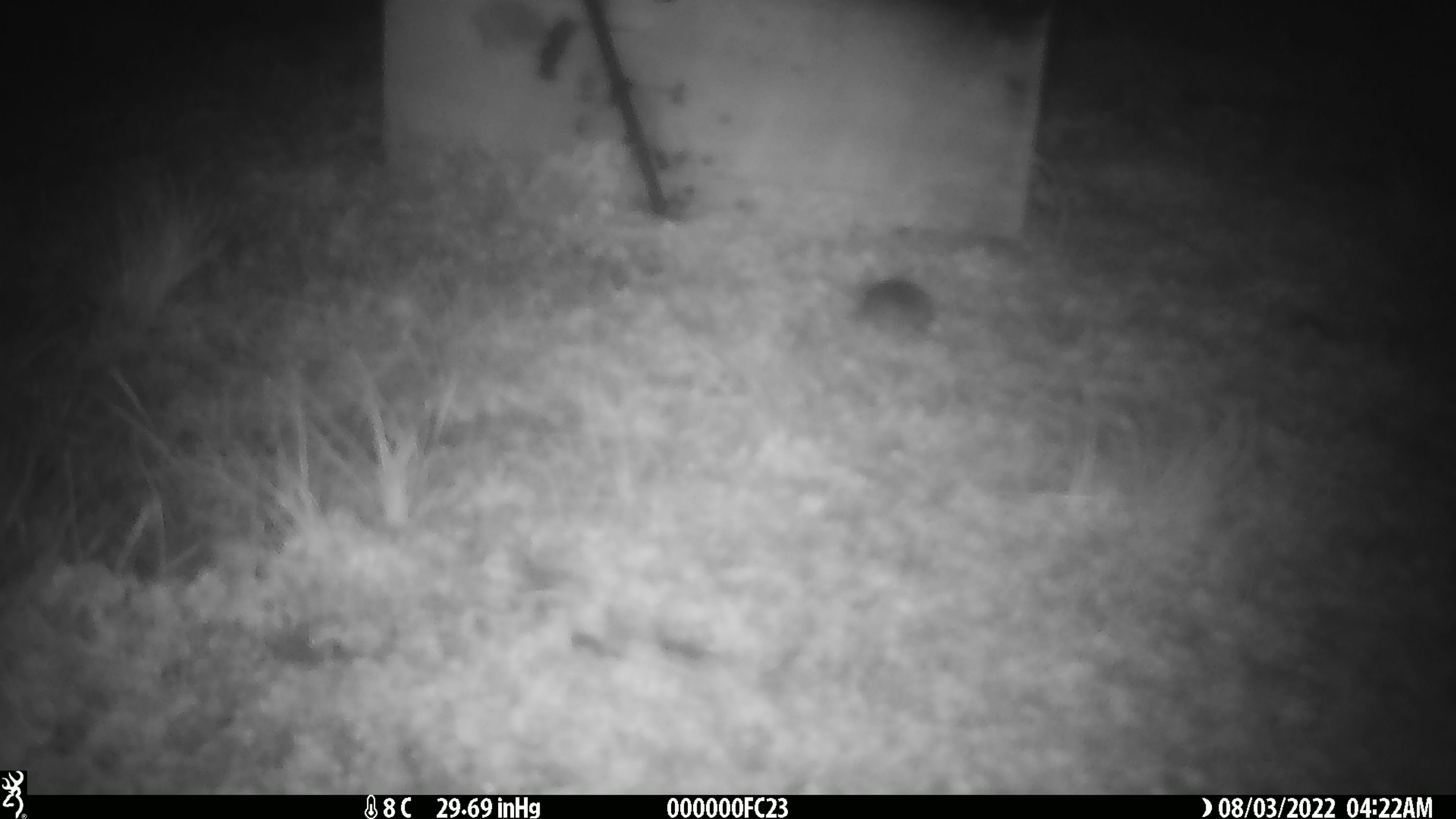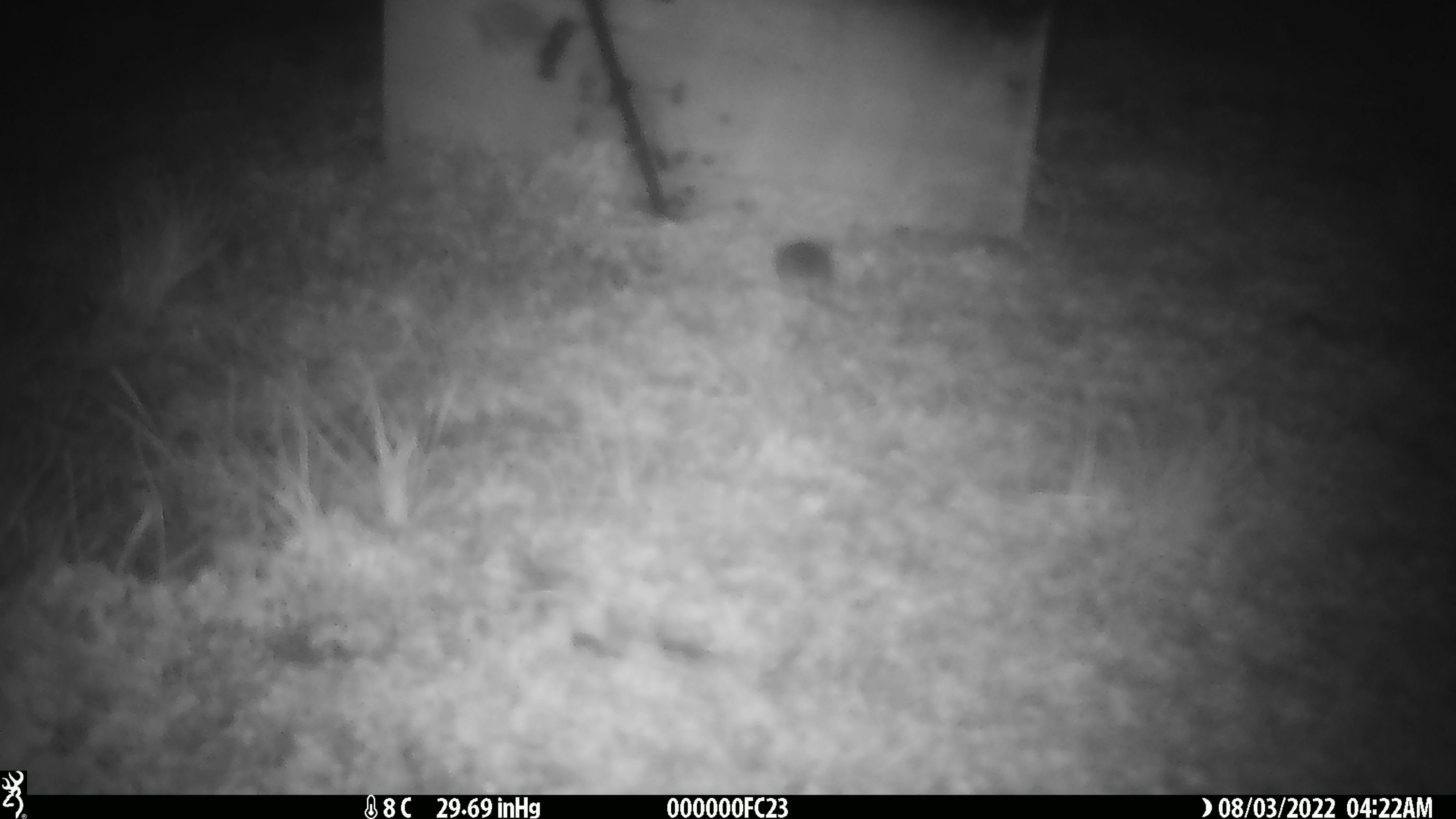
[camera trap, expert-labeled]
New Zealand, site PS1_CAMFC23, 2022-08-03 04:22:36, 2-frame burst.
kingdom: Animalia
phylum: Chordata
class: Mammalia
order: Rodentia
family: Muridae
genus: Mus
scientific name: Mus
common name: mouse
Mouse (Mus).